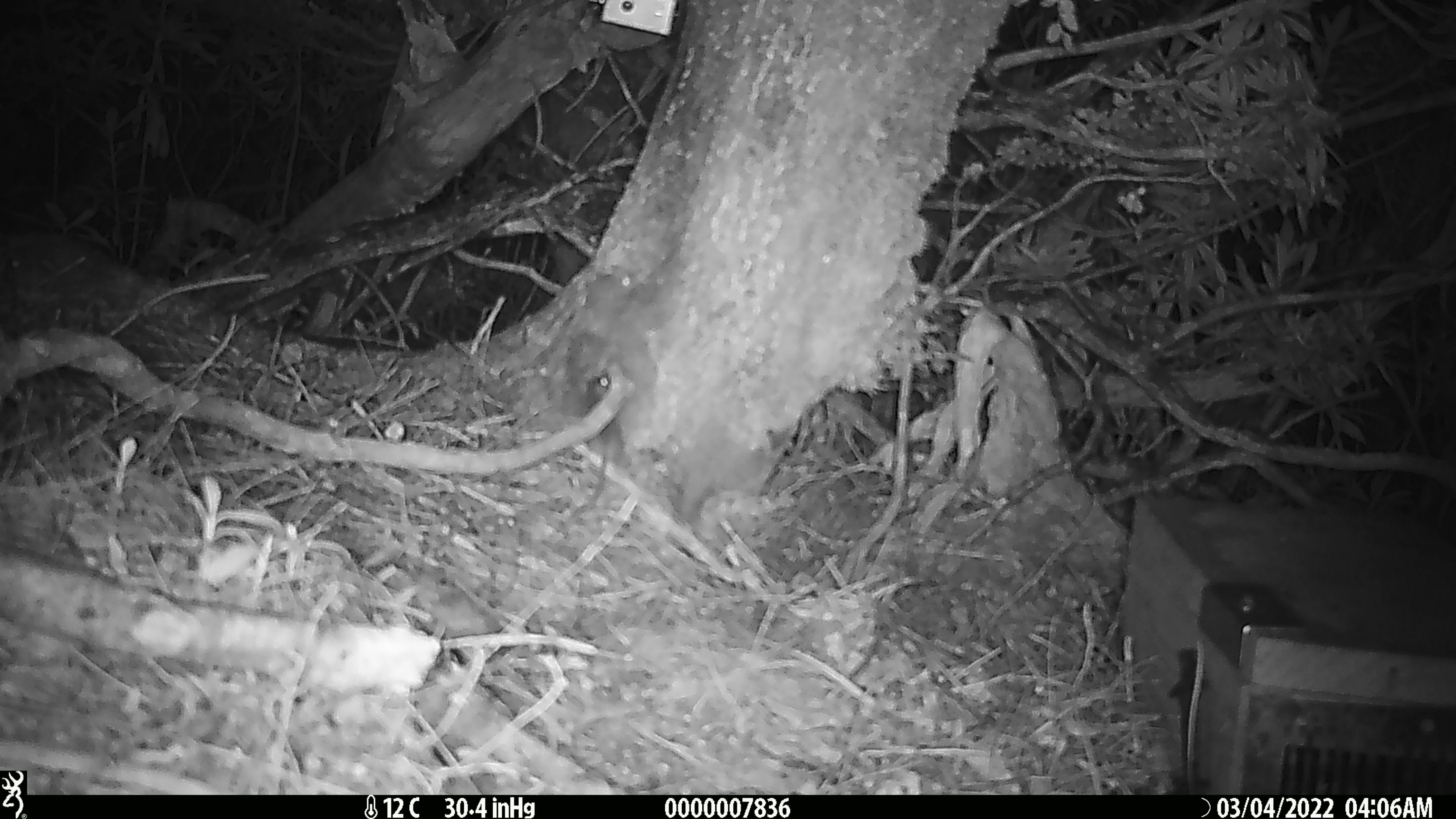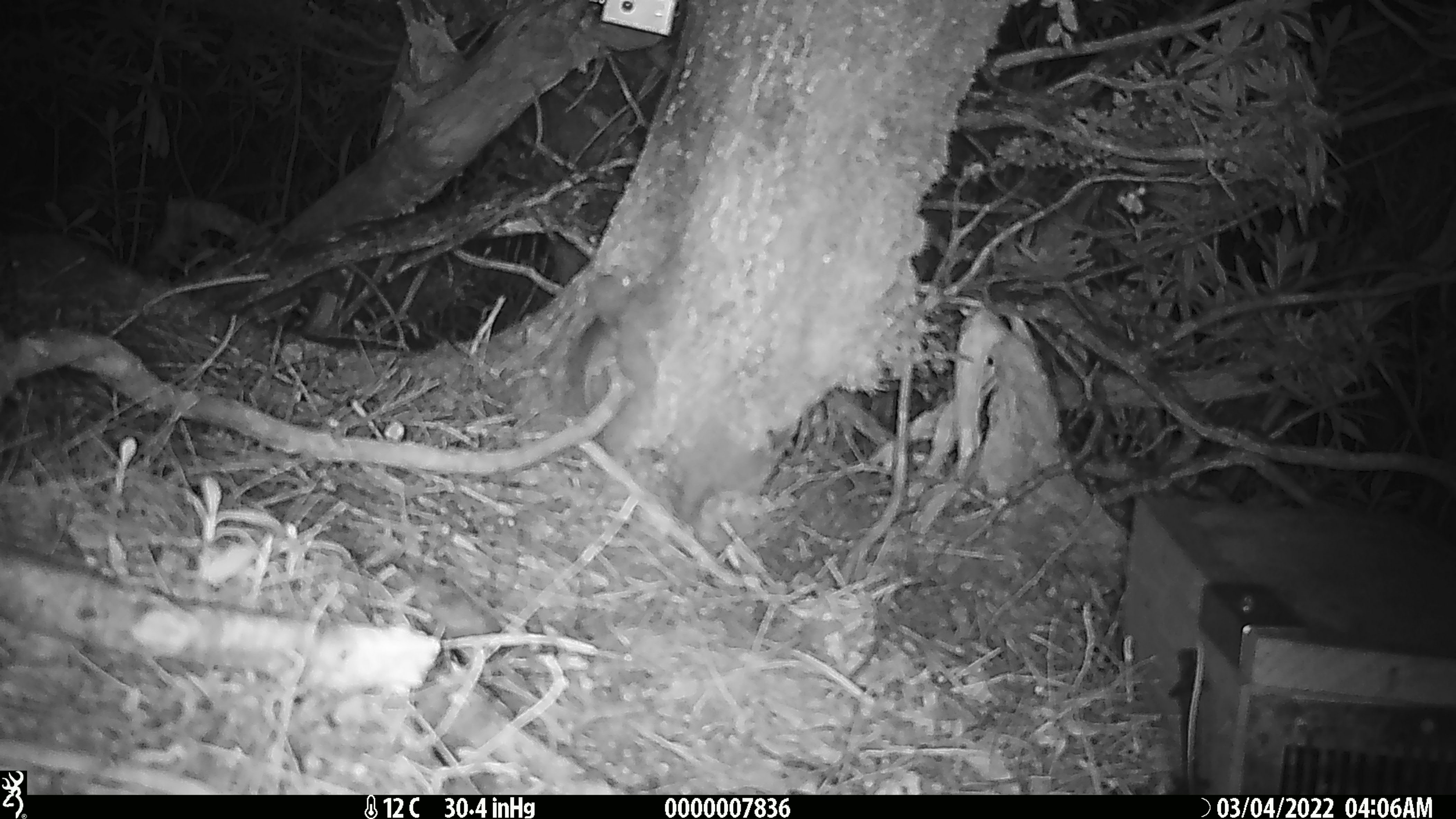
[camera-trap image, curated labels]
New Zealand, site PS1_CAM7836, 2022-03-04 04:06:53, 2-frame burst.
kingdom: Animalia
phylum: Chordata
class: Mammalia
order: Rodentia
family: Muridae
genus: Mus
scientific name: Mus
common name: mouse